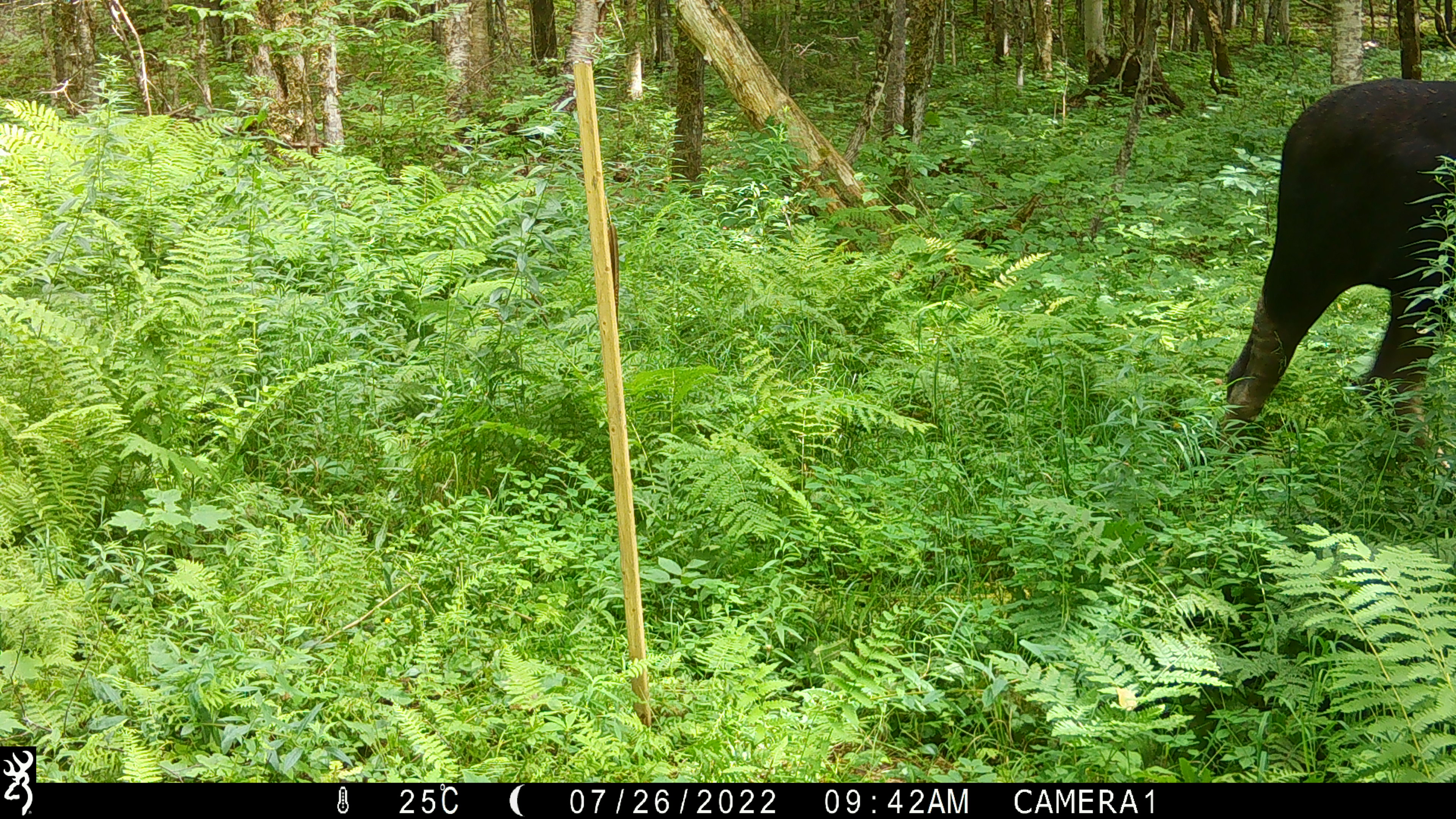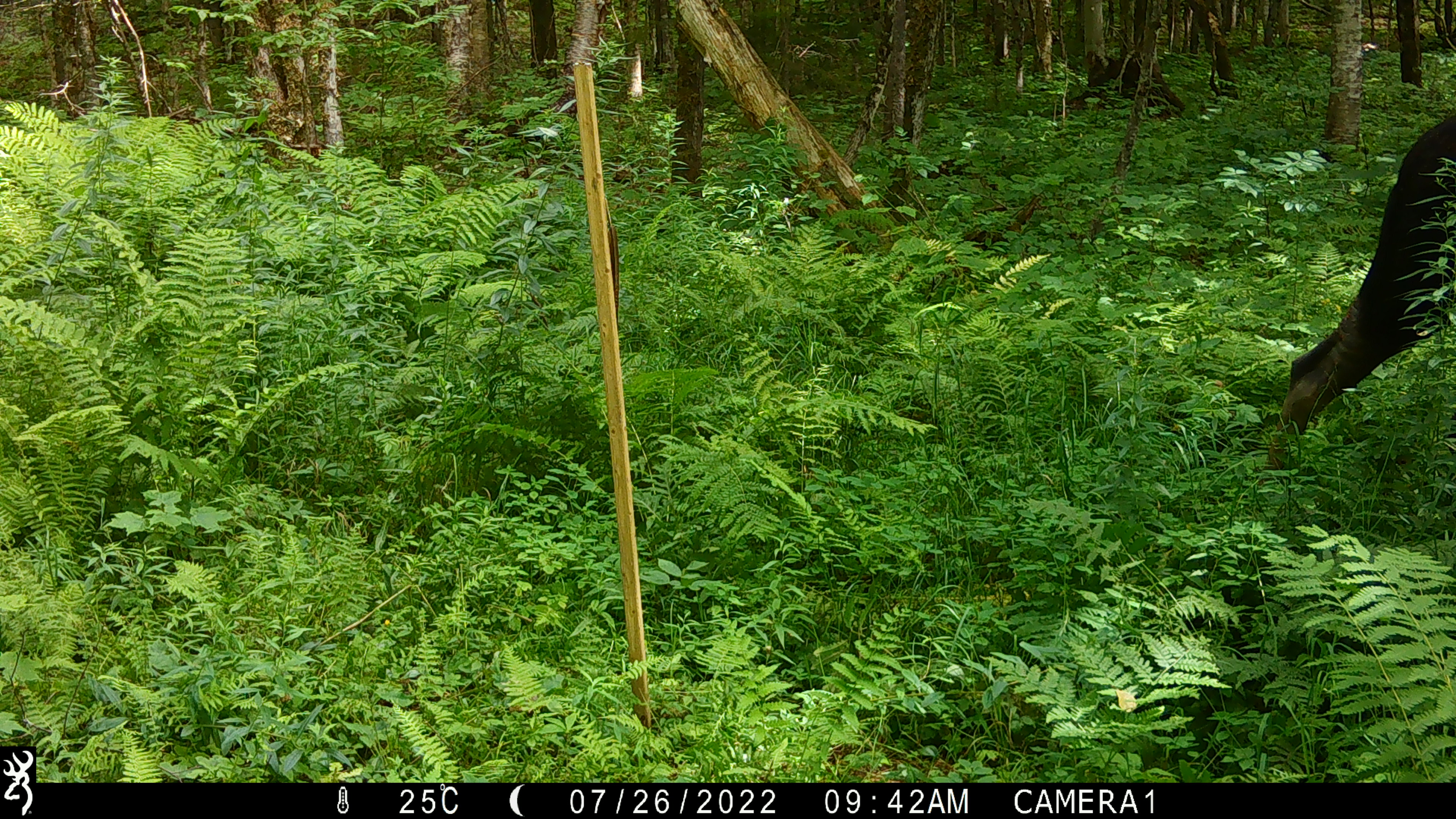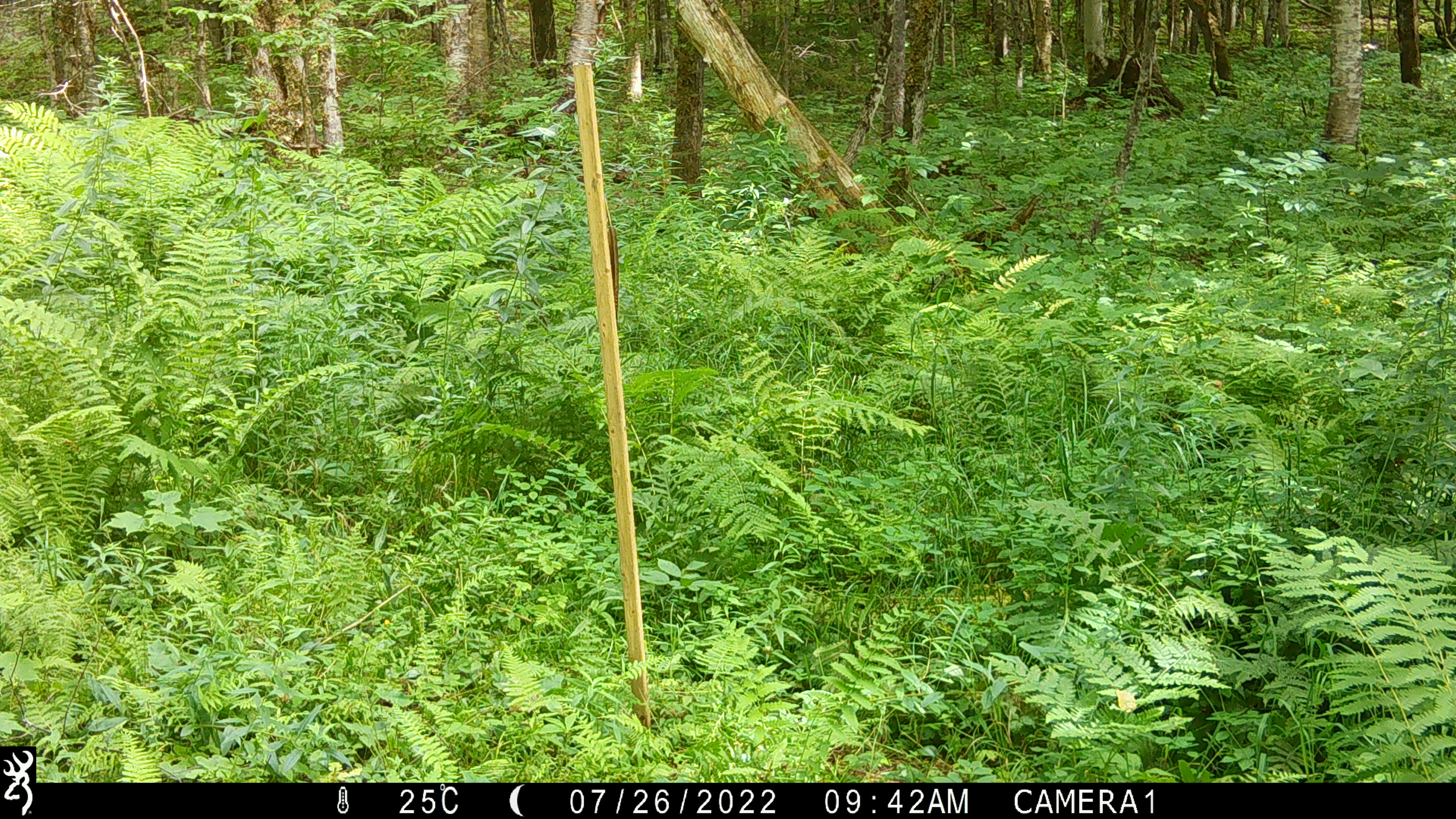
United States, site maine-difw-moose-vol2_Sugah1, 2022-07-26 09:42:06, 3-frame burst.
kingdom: Animalia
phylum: Chordata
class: Mammalia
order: Artiodactyla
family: Cervidae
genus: Alces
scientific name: Alces alces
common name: moose